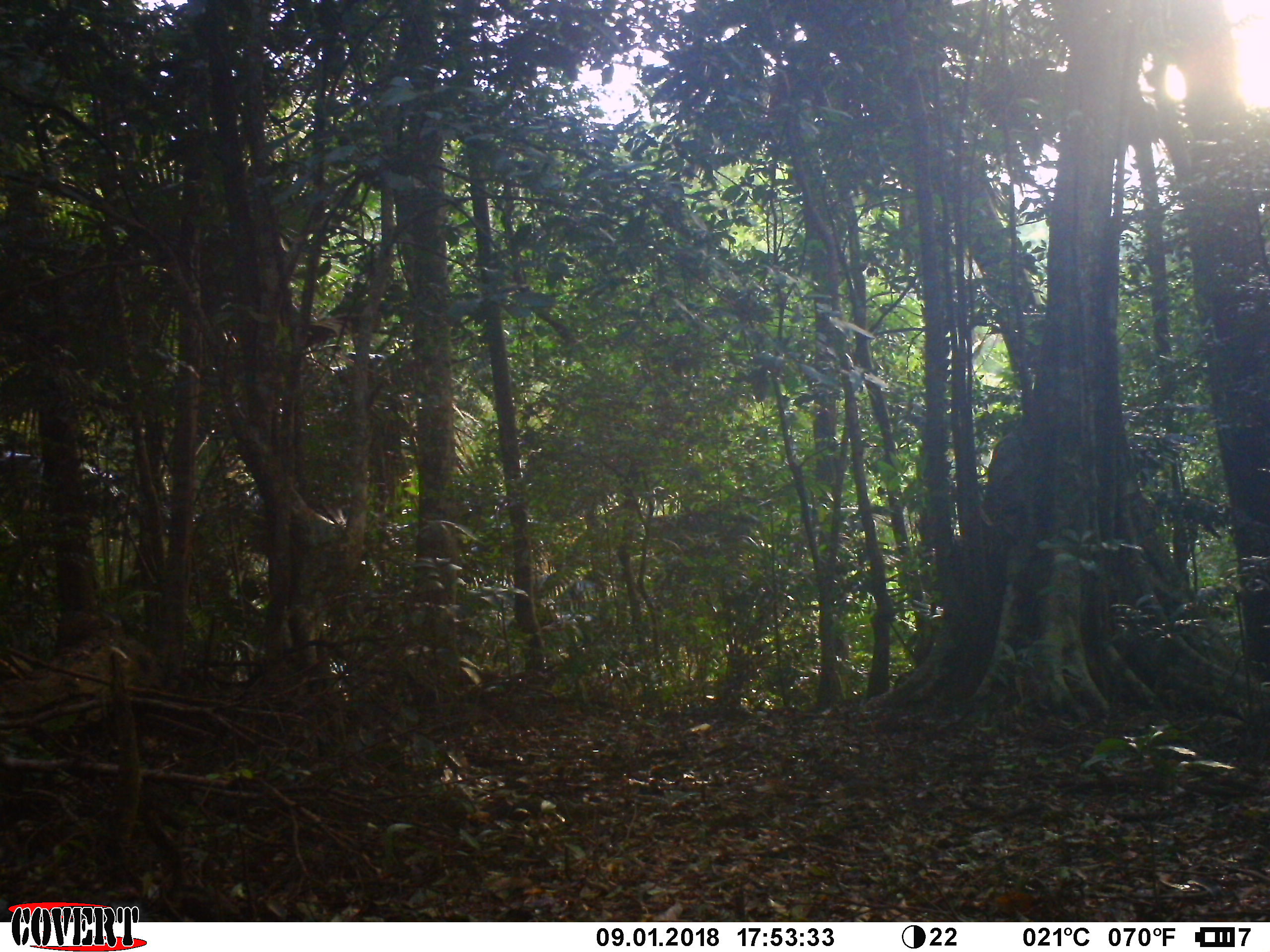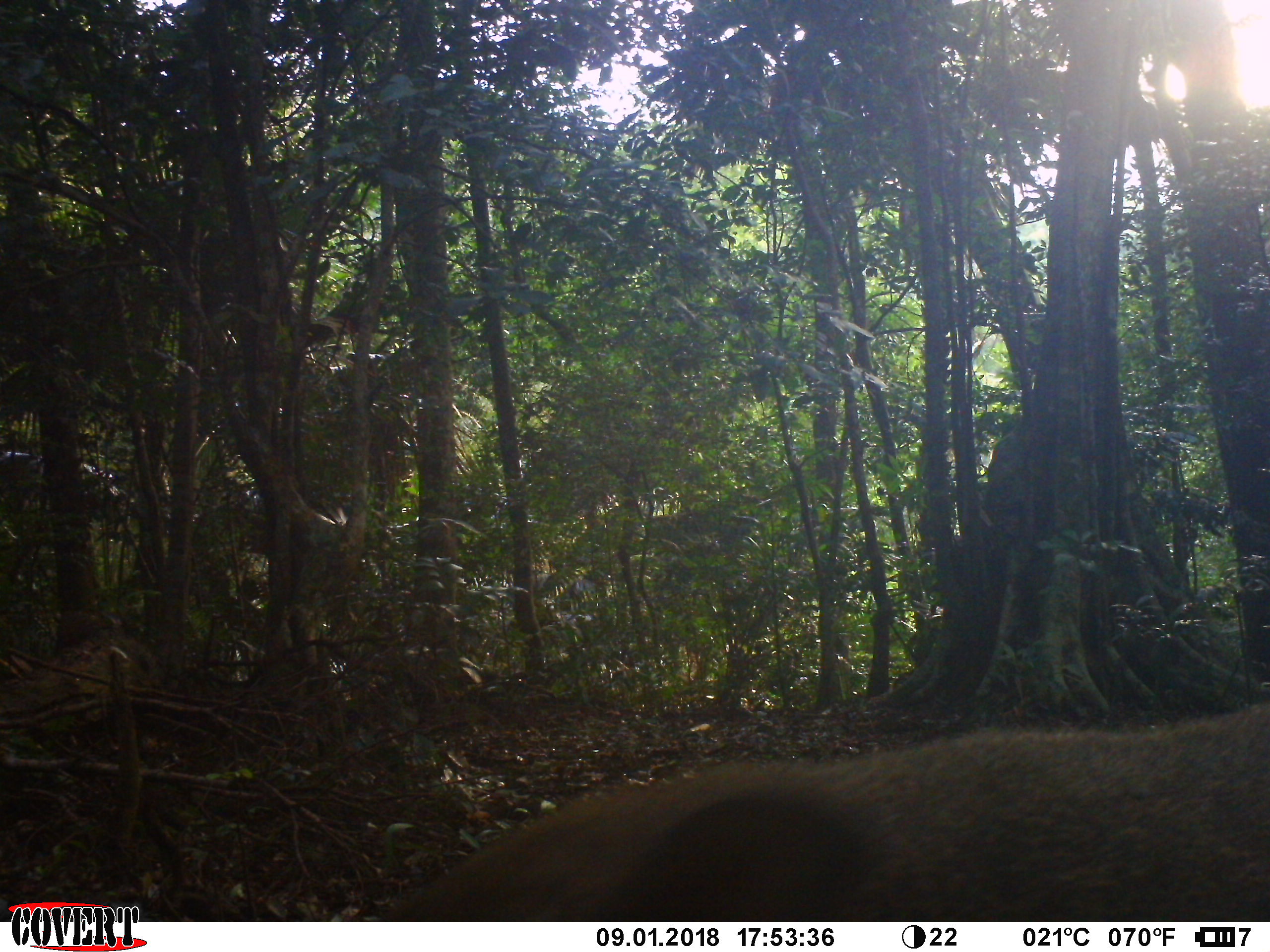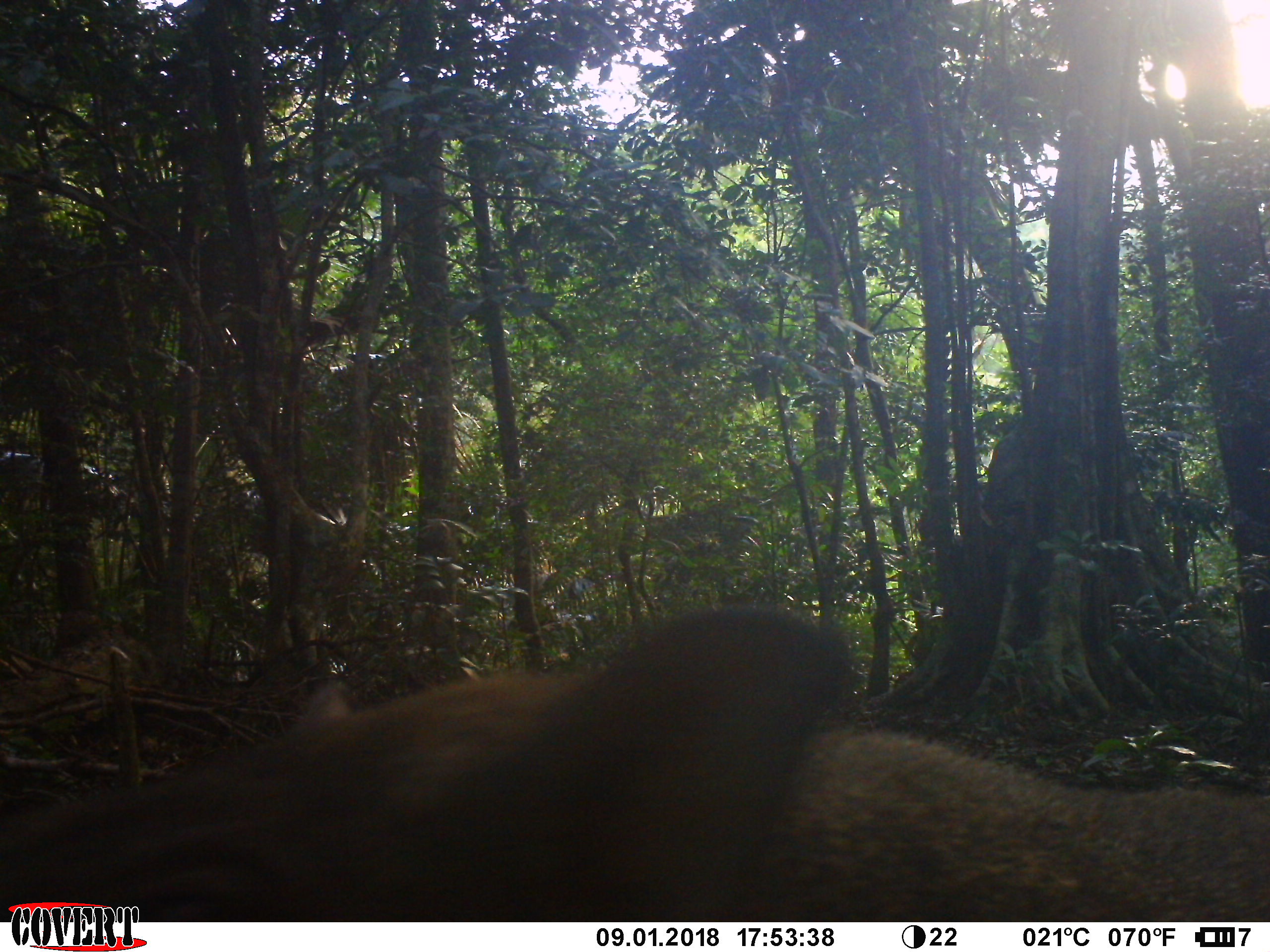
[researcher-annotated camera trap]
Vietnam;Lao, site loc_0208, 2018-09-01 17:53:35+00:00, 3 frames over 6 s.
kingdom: Animalia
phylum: Chordata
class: Mammalia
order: Artiodactyla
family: Suidae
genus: Sus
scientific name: Sus scrofa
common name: eurasian wild pig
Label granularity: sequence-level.